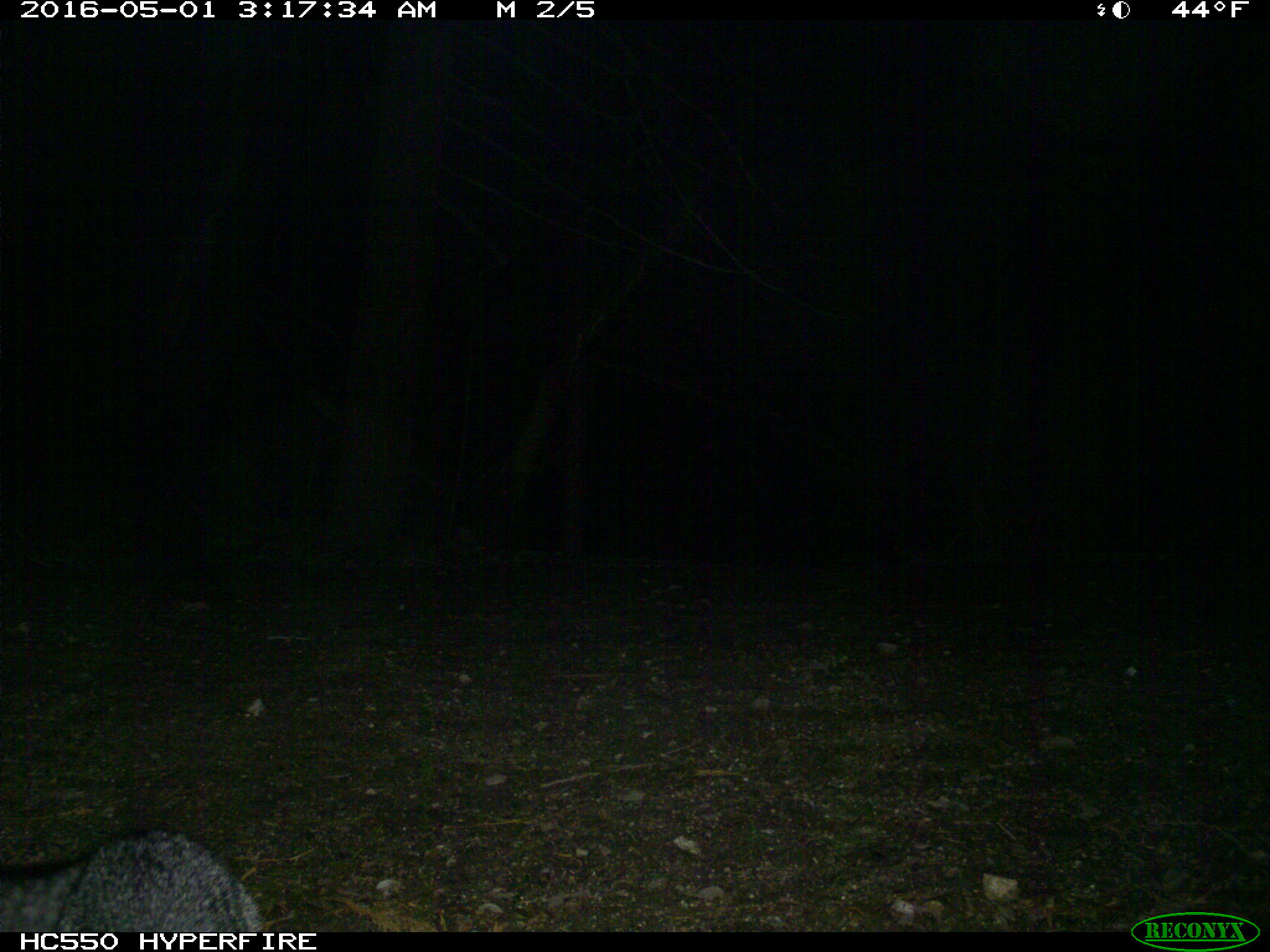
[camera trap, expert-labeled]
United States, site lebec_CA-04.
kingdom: Animalia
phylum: Chordata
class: Mammalia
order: Carnivora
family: Canidae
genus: Urocyon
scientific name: Urocyon cinereoargenteus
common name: gray fox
Urocyon cinereoargenteus (gray fox).